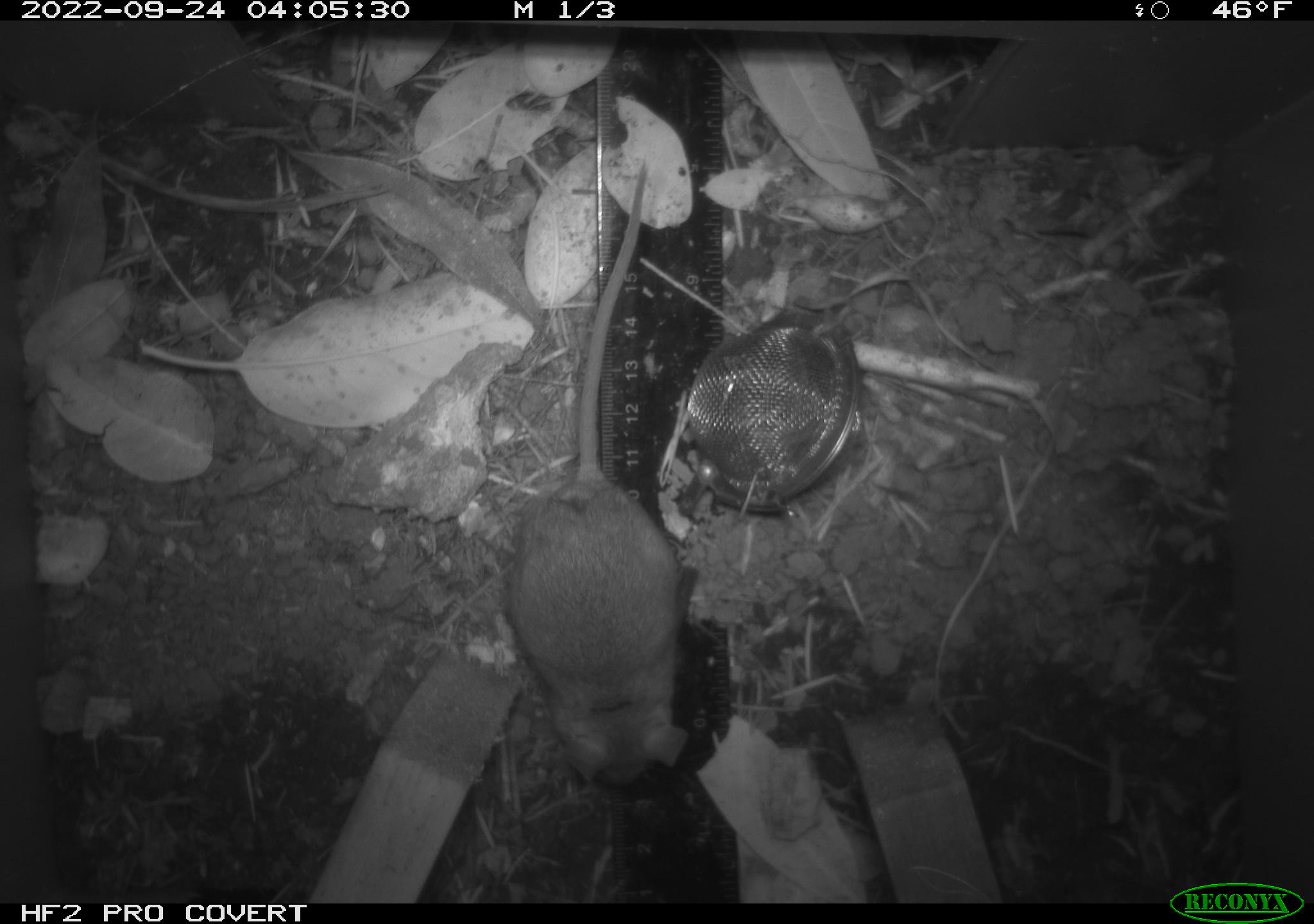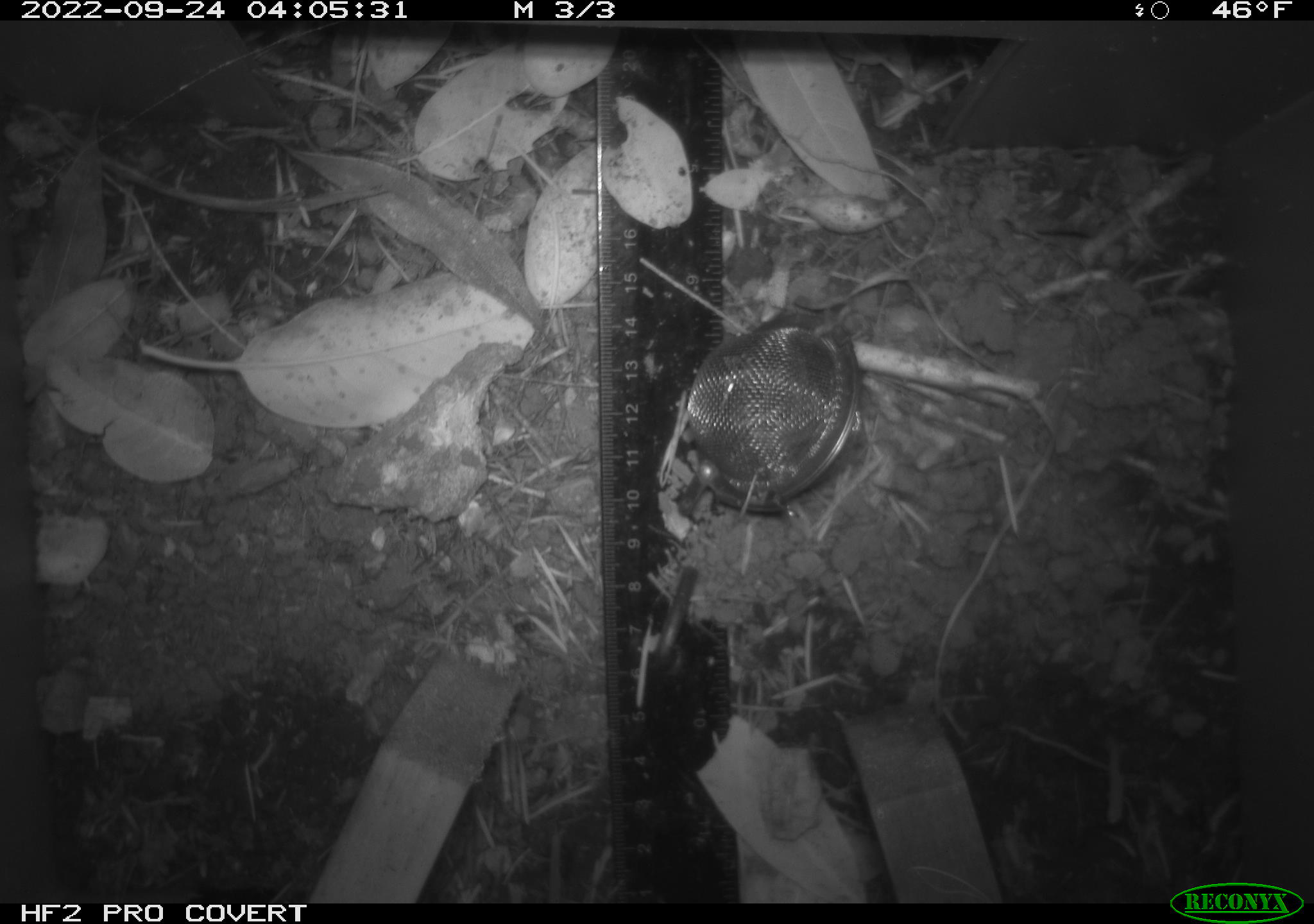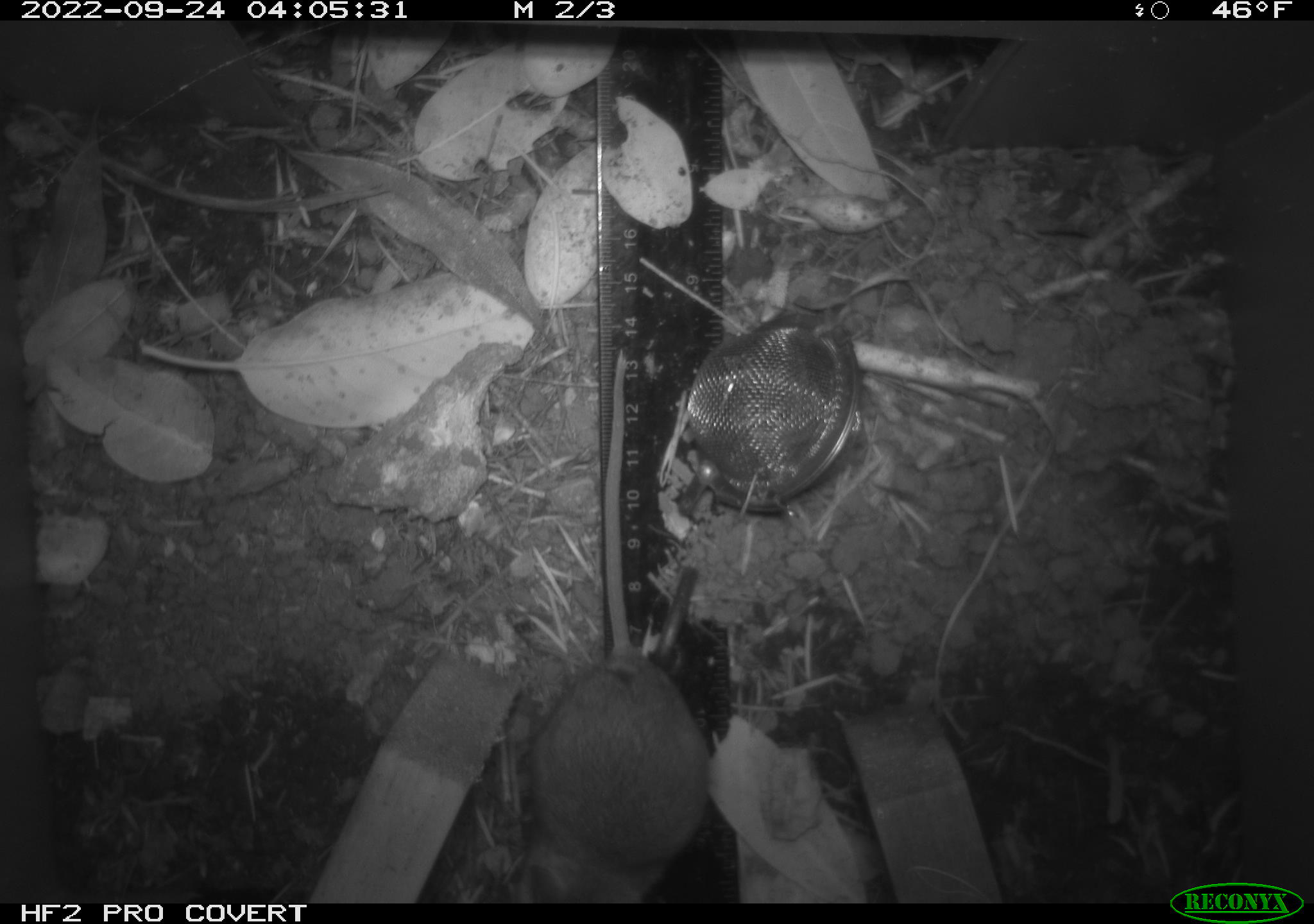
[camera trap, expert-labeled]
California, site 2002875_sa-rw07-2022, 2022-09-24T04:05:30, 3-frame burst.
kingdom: Animalia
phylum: Chordata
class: Mammalia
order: Rodentia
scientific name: Rodentia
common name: mouse species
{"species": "mouse species (Rodentia)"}